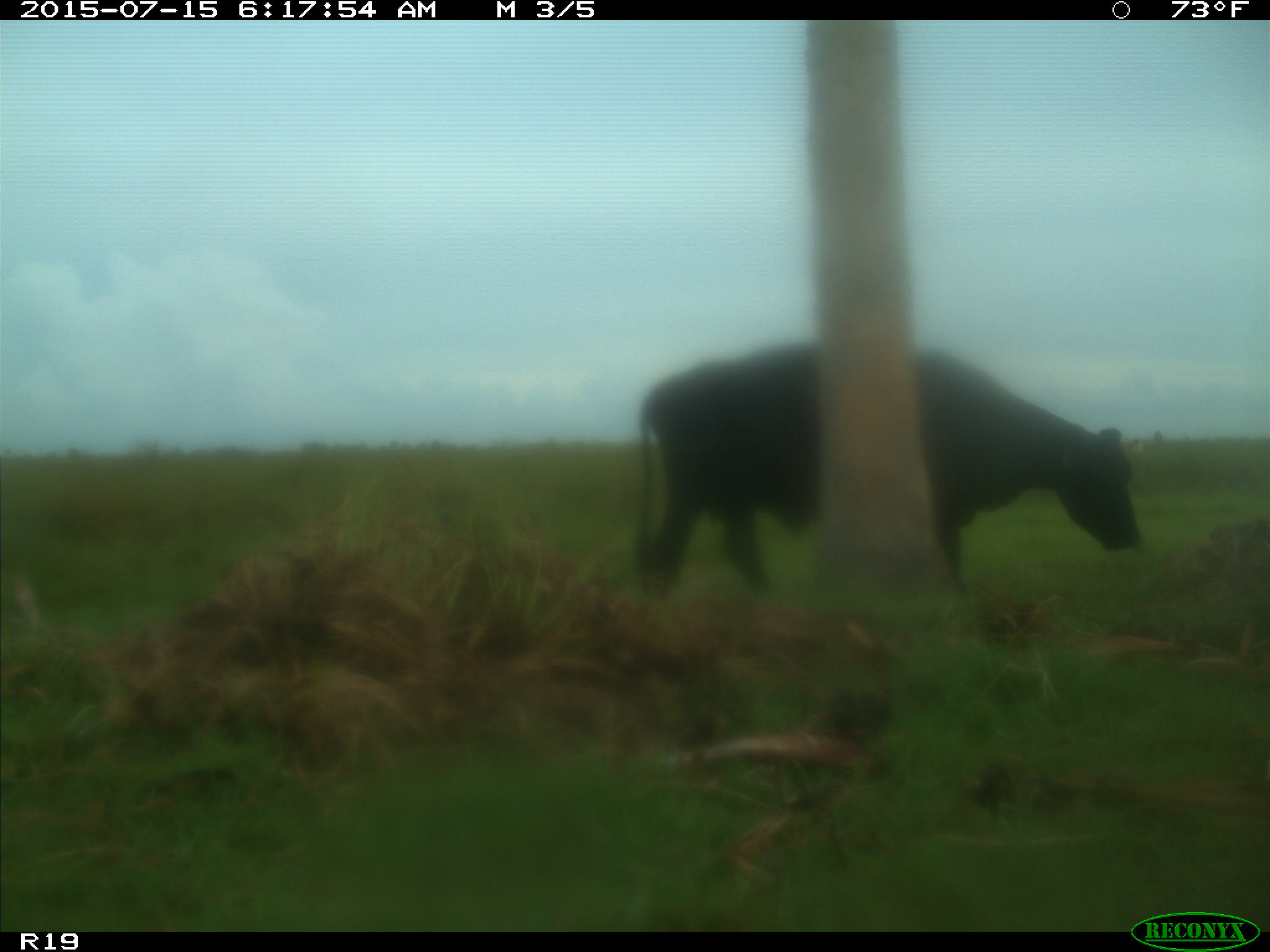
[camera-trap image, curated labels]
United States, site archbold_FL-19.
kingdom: Animalia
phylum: Chordata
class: Mammalia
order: Artiodactyla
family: Bovidae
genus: Bos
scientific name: Bos taurus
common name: domestic cow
Bos taurus (domestic cow).